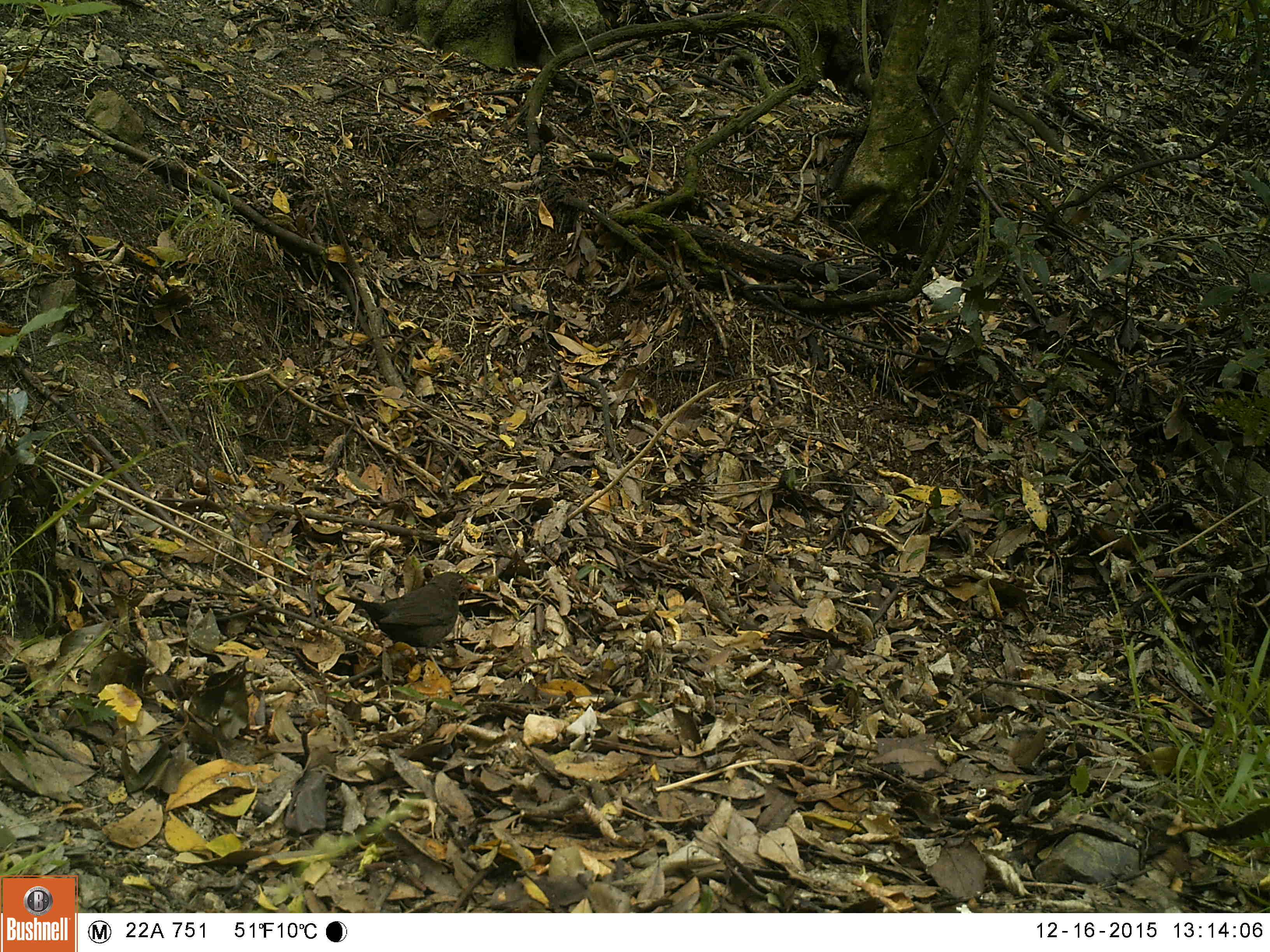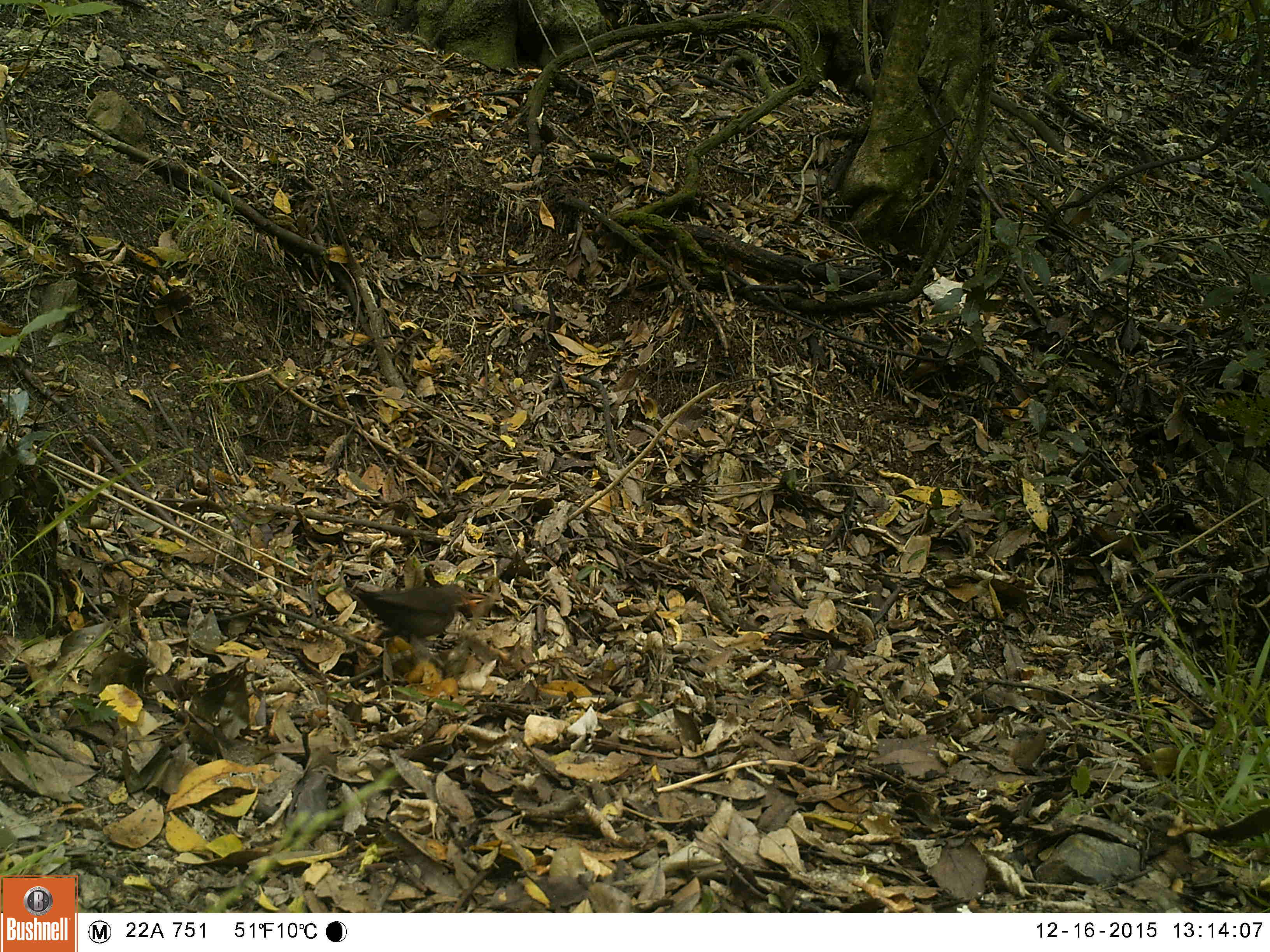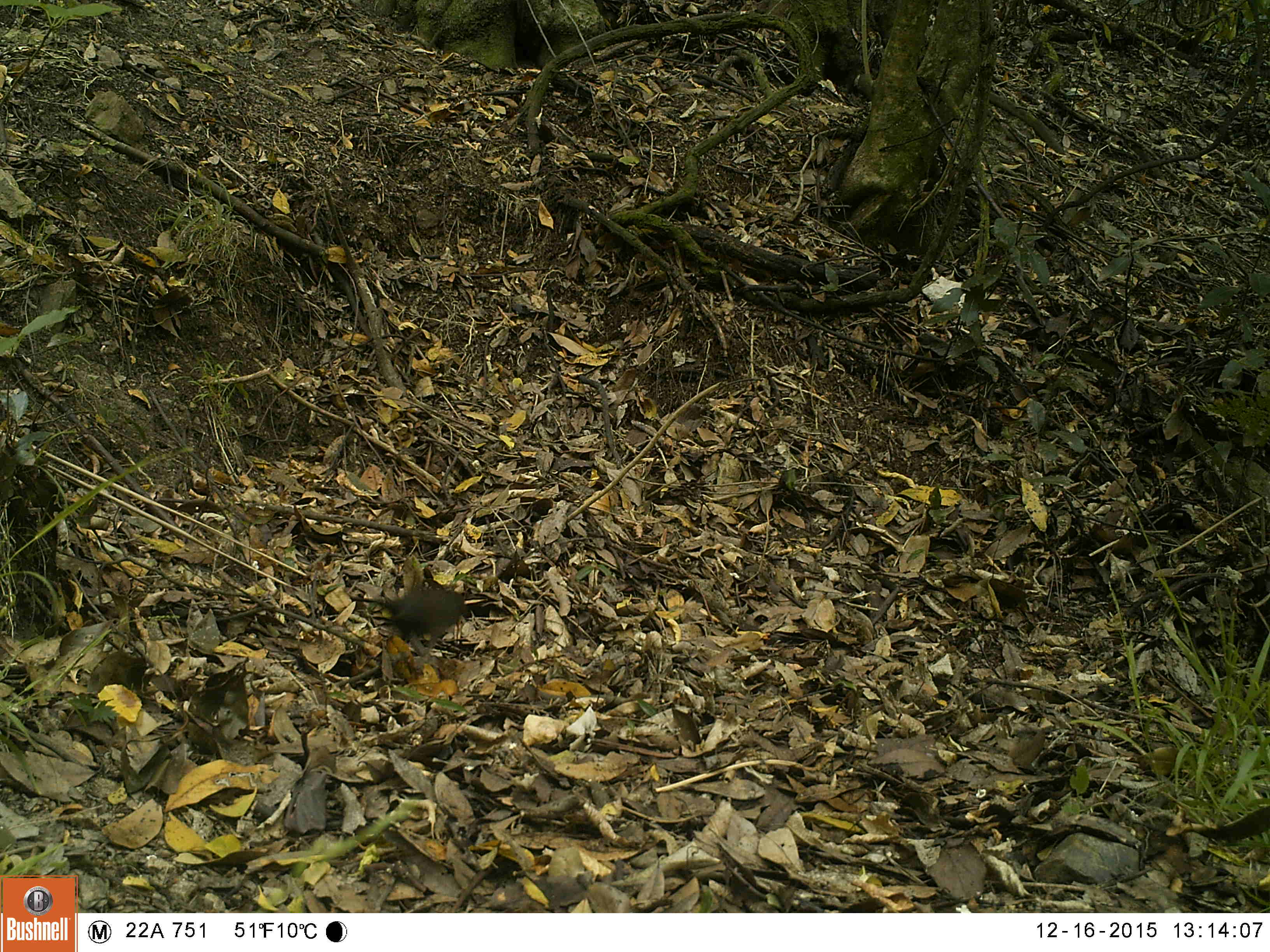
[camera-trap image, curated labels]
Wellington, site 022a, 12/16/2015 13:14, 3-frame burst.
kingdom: Animalia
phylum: Chordata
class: Aves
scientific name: Aves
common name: bird